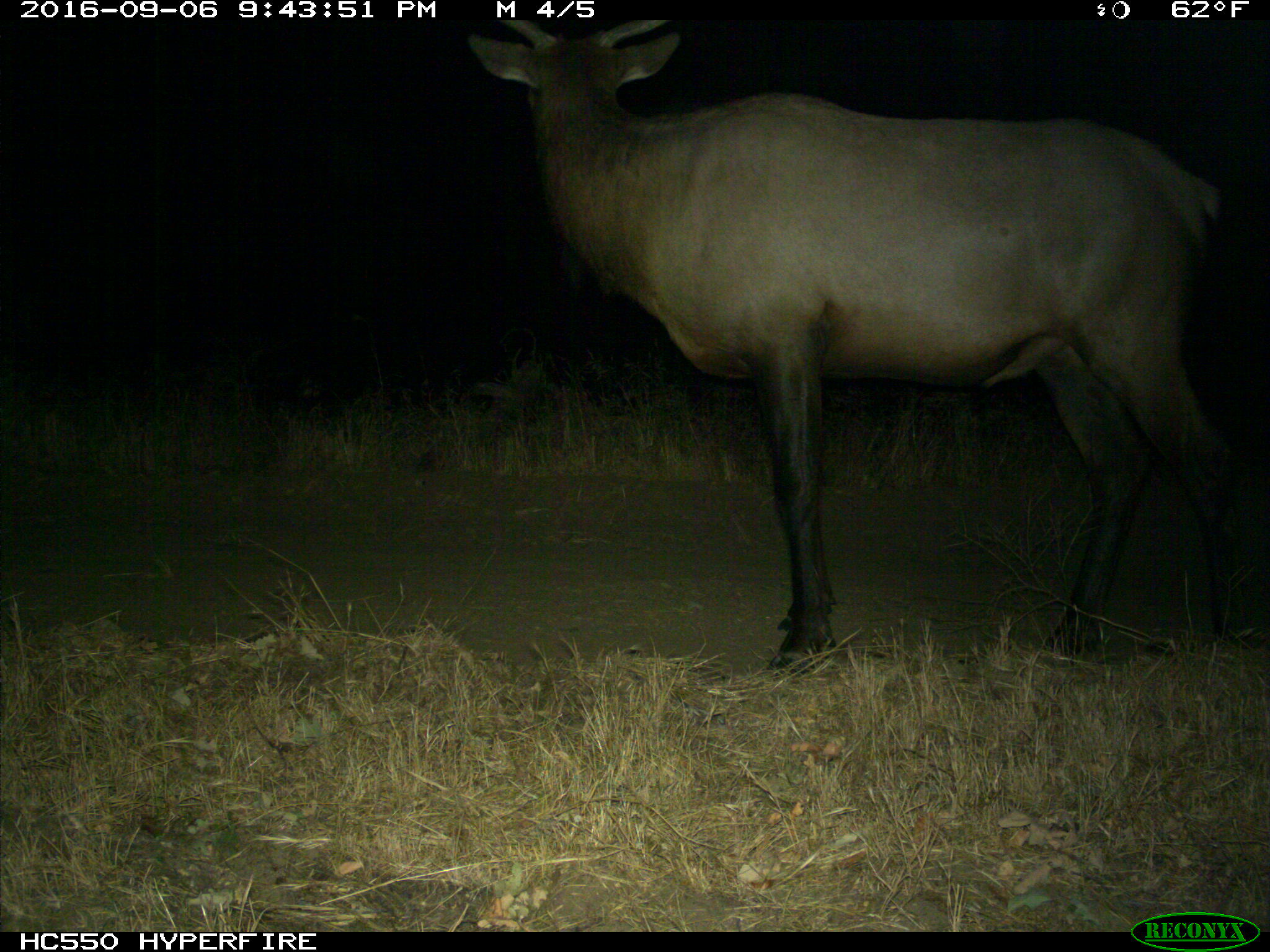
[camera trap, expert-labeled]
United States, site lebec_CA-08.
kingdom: Animalia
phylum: Chordata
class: Mammalia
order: Artiodactyla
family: Cervidae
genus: Cervus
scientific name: Cervus canadensis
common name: elk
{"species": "Cervus canadensis (elk)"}